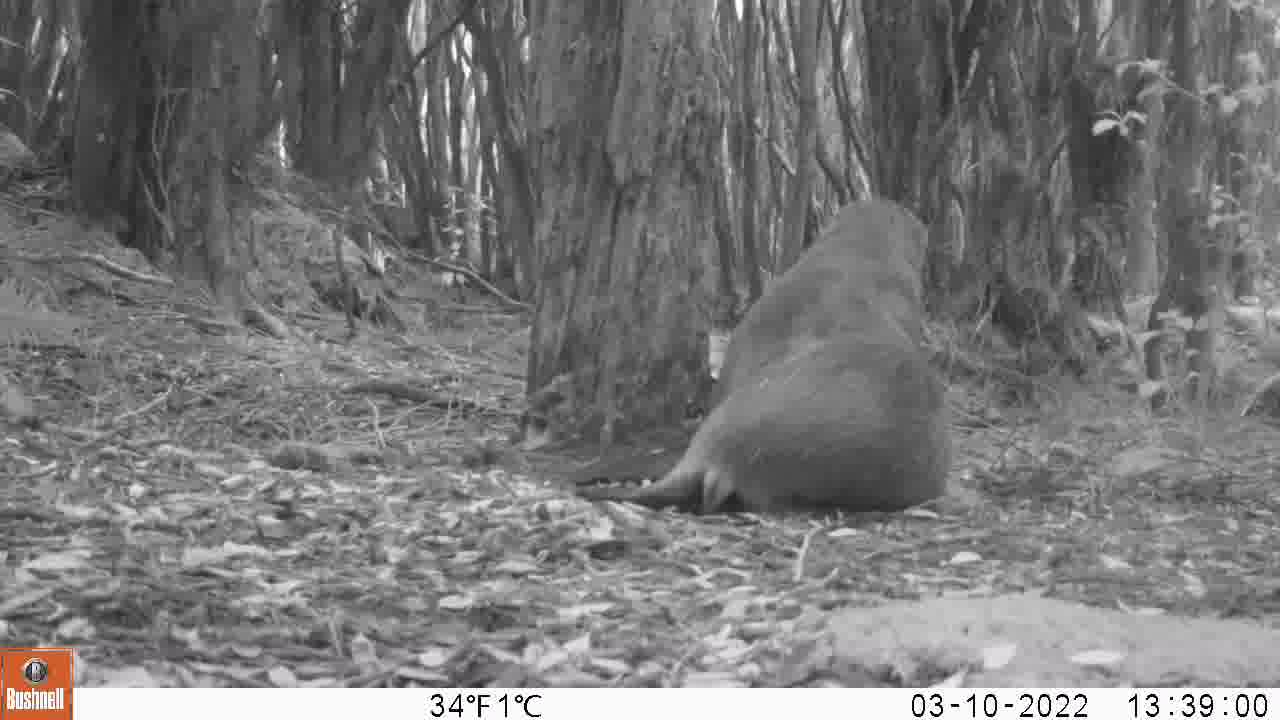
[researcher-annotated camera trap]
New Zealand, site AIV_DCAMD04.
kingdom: Animalia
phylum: Chordata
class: Mammalia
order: Carnivora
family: Otariidae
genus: Phocarctos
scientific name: Phocarctos hookeri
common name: new zealand sea lion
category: sealion